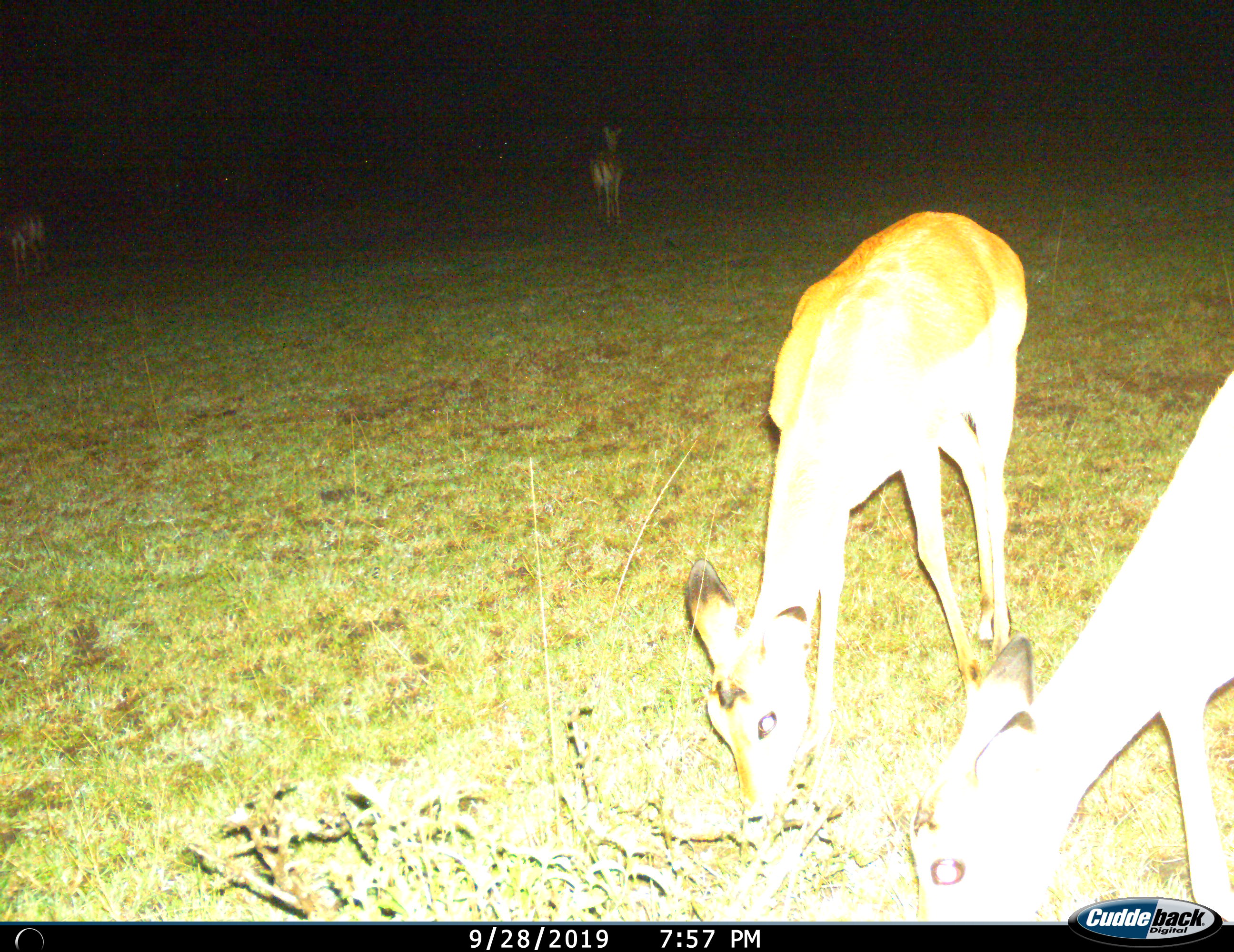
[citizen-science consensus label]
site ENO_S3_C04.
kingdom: Animalia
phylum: Chordata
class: Mammalia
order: Artiodactyla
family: Bovidae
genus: Aepyceros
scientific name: Aepyceros melampus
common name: impala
Impala (Aepyceros melampus), count 4. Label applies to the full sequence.